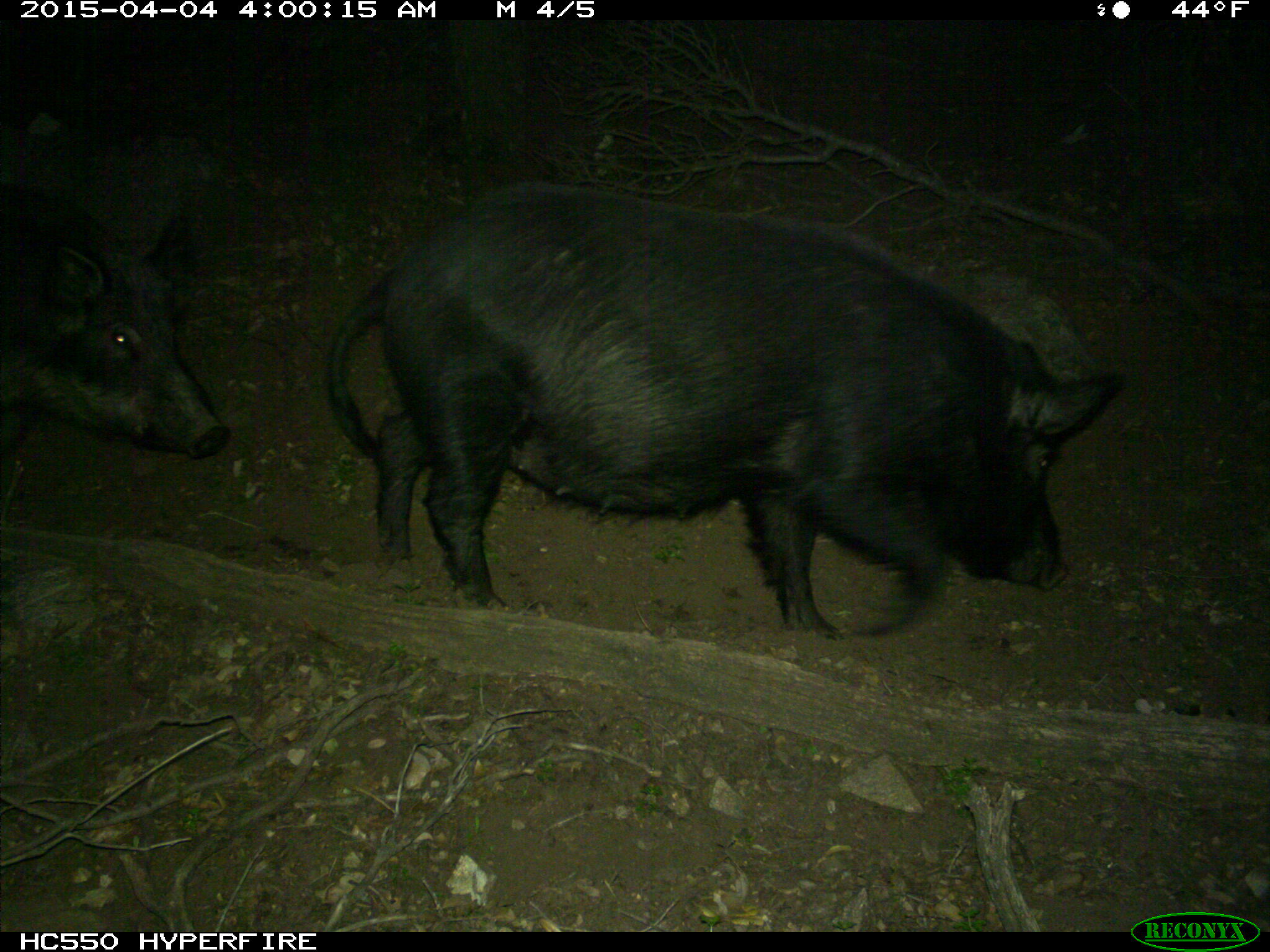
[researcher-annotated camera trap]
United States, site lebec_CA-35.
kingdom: Animalia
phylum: Chordata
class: Mammalia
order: Artiodactyla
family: Suidae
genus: Sus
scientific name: Sus scrofa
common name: wild boar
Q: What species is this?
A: Sus scrofa (wild boar).